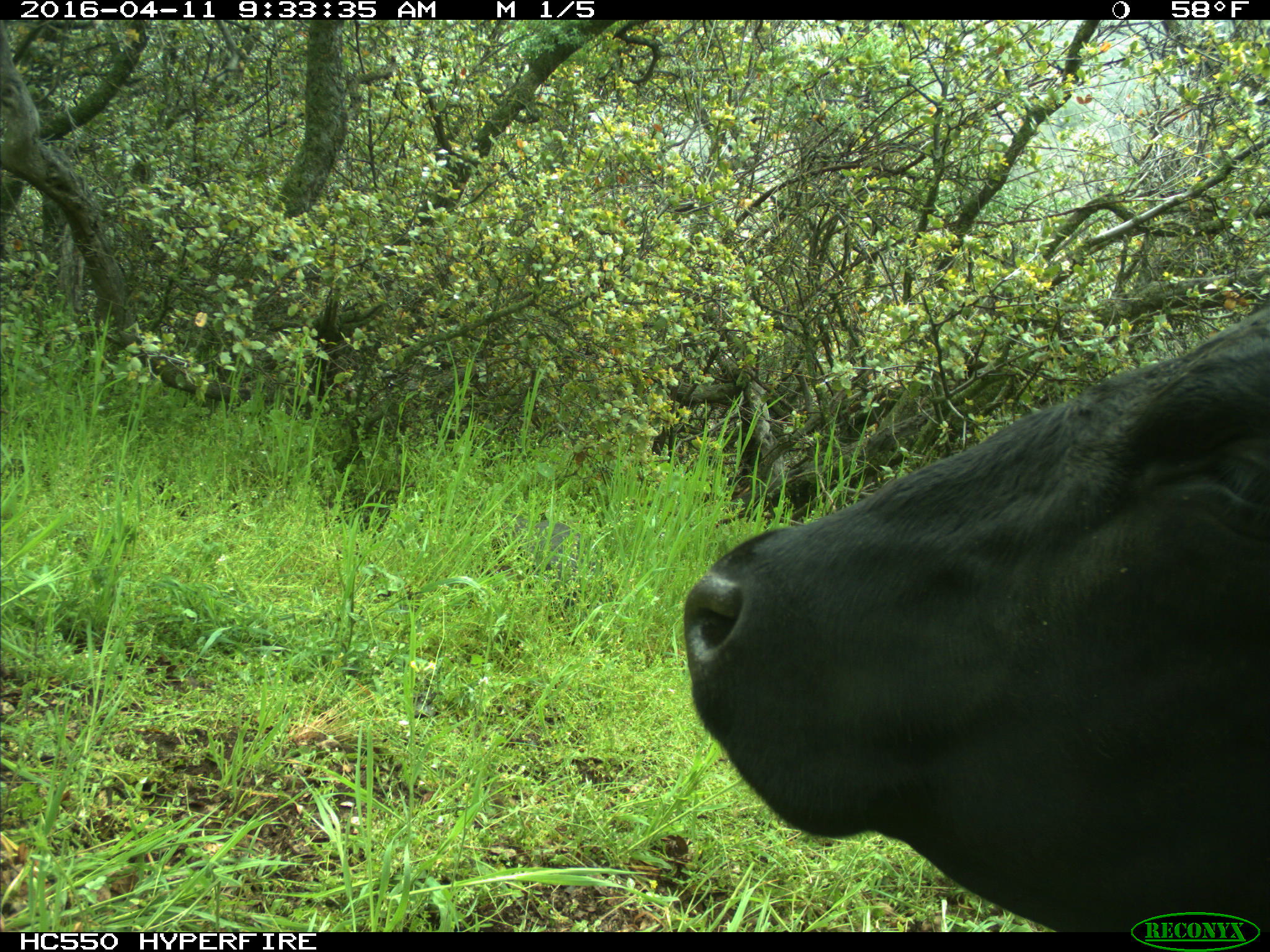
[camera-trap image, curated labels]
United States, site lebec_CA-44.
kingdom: Animalia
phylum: Chordata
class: Mammalia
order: Artiodactyla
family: Bovidae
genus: Bos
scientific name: Bos taurus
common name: domestic cow